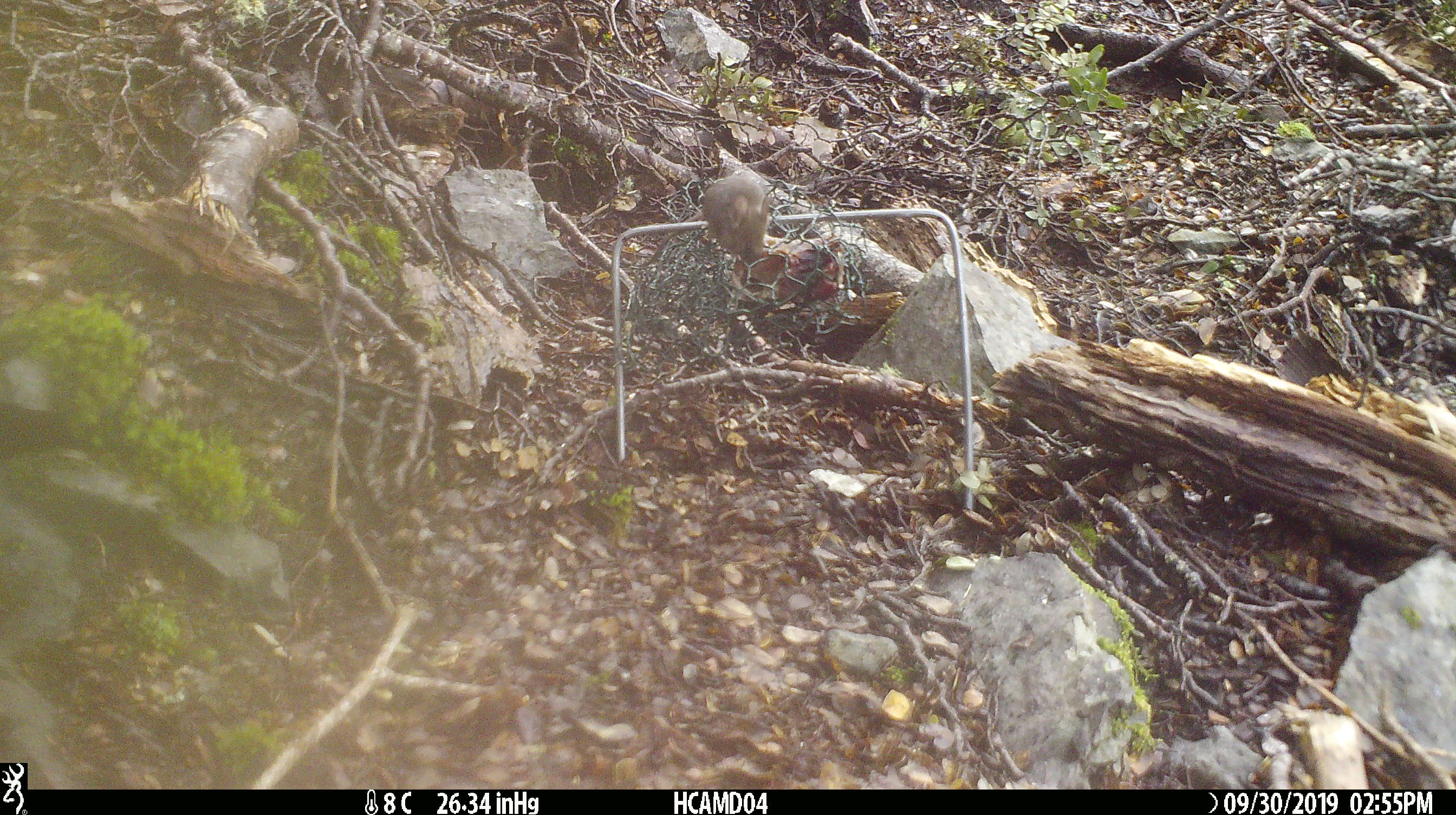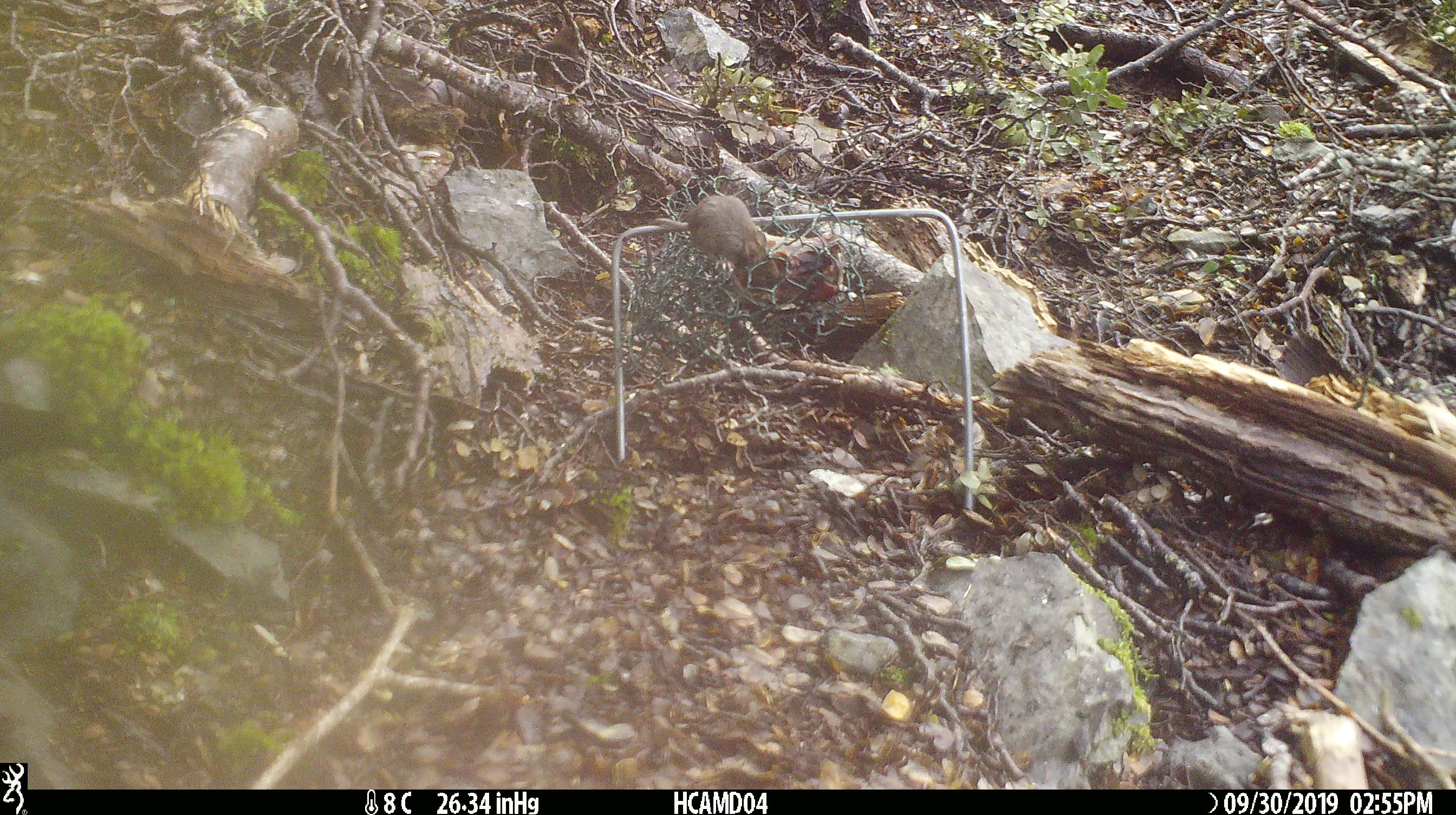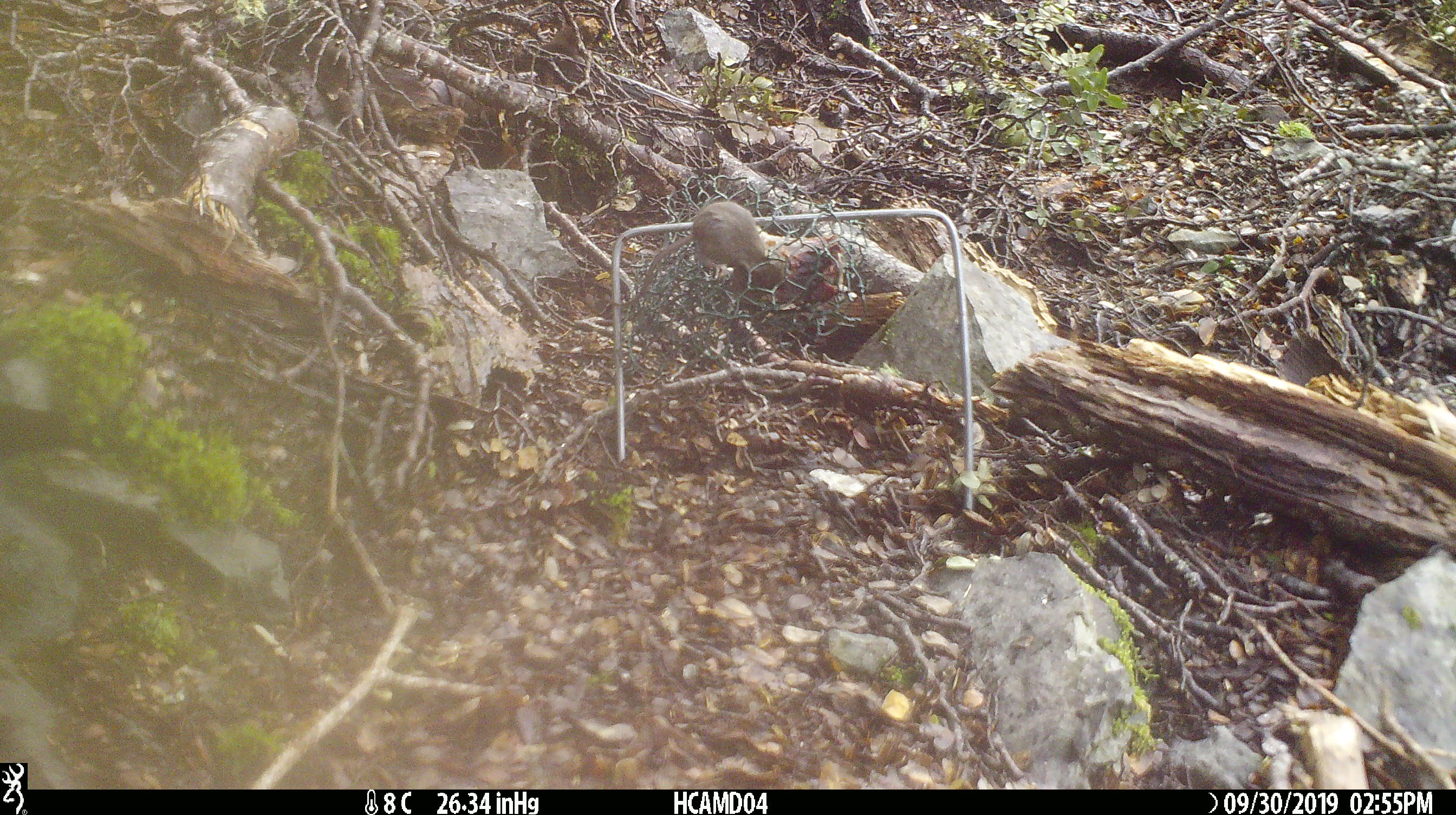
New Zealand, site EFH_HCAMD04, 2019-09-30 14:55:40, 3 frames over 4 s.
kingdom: Animalia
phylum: Chordata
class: Mammalia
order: Rodentia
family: Muridae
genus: Mus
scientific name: Mus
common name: mouse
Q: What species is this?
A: Mouse (Mus).